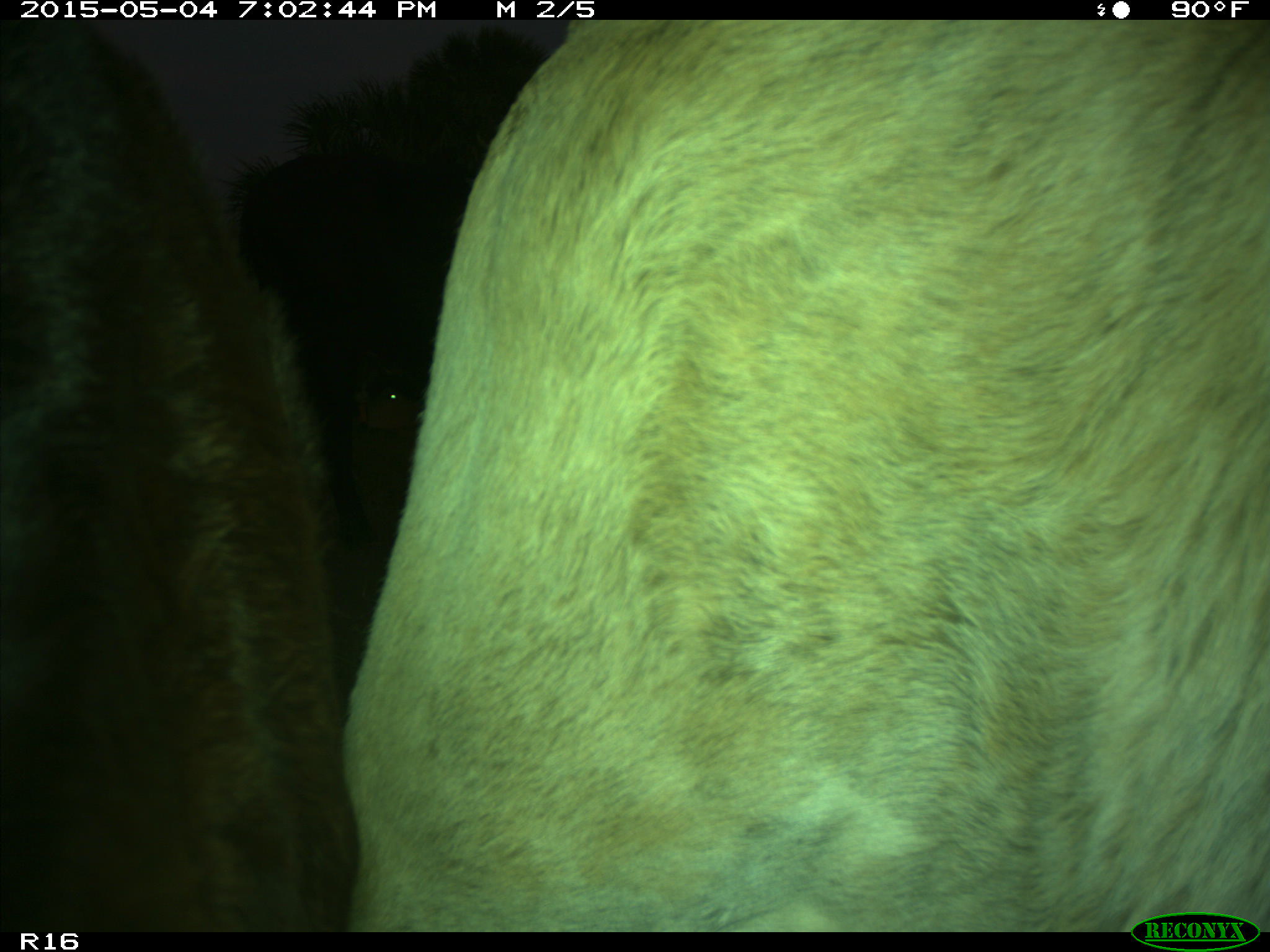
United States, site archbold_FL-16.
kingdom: Animalia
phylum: Chordata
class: Mammalia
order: Artiodactyla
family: Bovidae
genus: Bos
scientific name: Bos taurus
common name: domestic cow